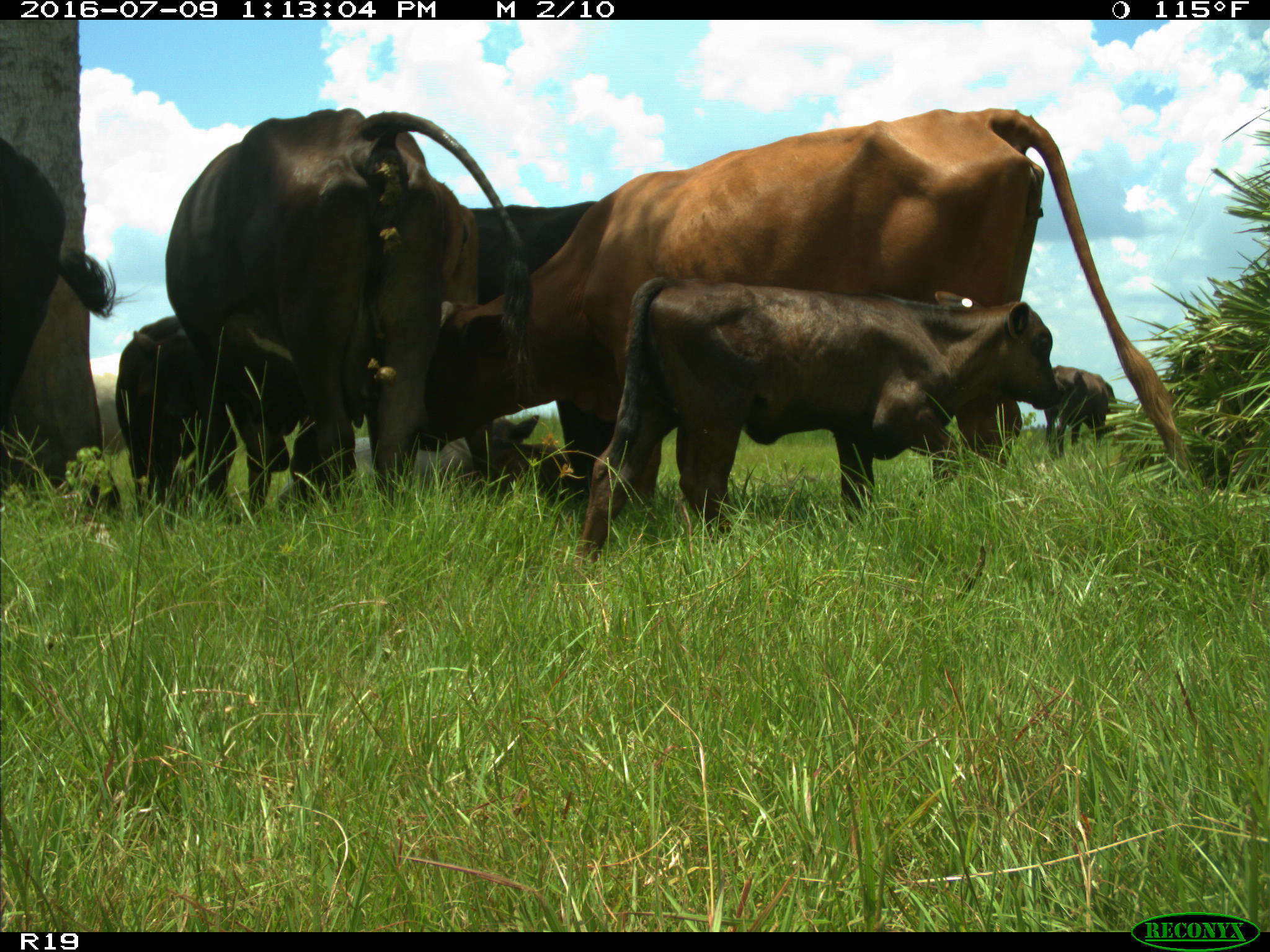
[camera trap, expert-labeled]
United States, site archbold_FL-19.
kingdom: Animalia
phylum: Chordata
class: Mammalia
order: Artiodactyla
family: Bovidae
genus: Bos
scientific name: Bos taurus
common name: domestic cow